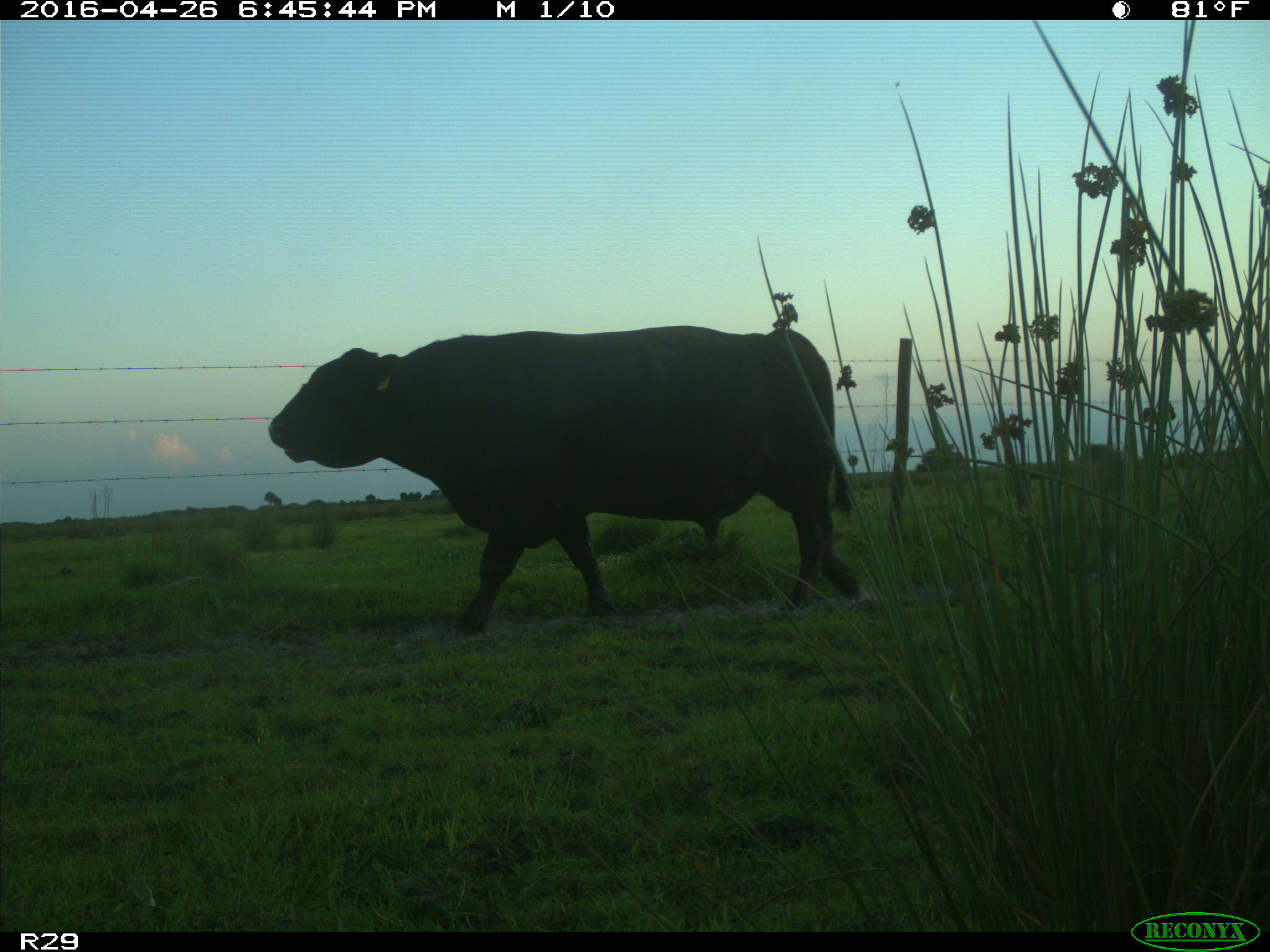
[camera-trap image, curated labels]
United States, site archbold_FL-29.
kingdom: Animalia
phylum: Chordata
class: Mammalia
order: Artiodactyla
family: Bovidae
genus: Bos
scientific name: Bos taurus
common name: domestic cow